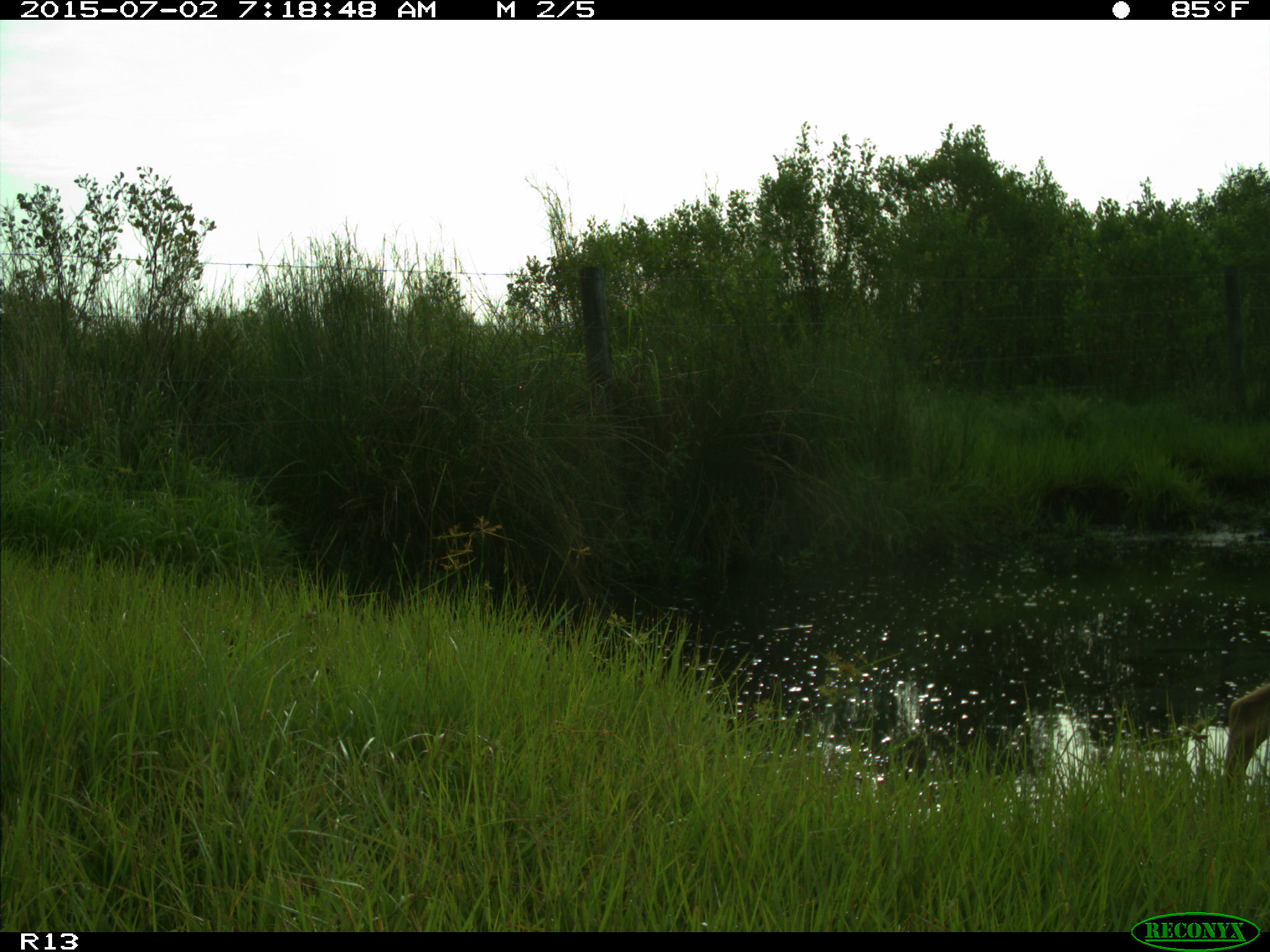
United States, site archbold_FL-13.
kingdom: Animalia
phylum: Chordata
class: Mammalia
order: Artiodactyla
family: Cervidae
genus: Odocoileus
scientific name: Odocoileus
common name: deer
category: unidentified deer